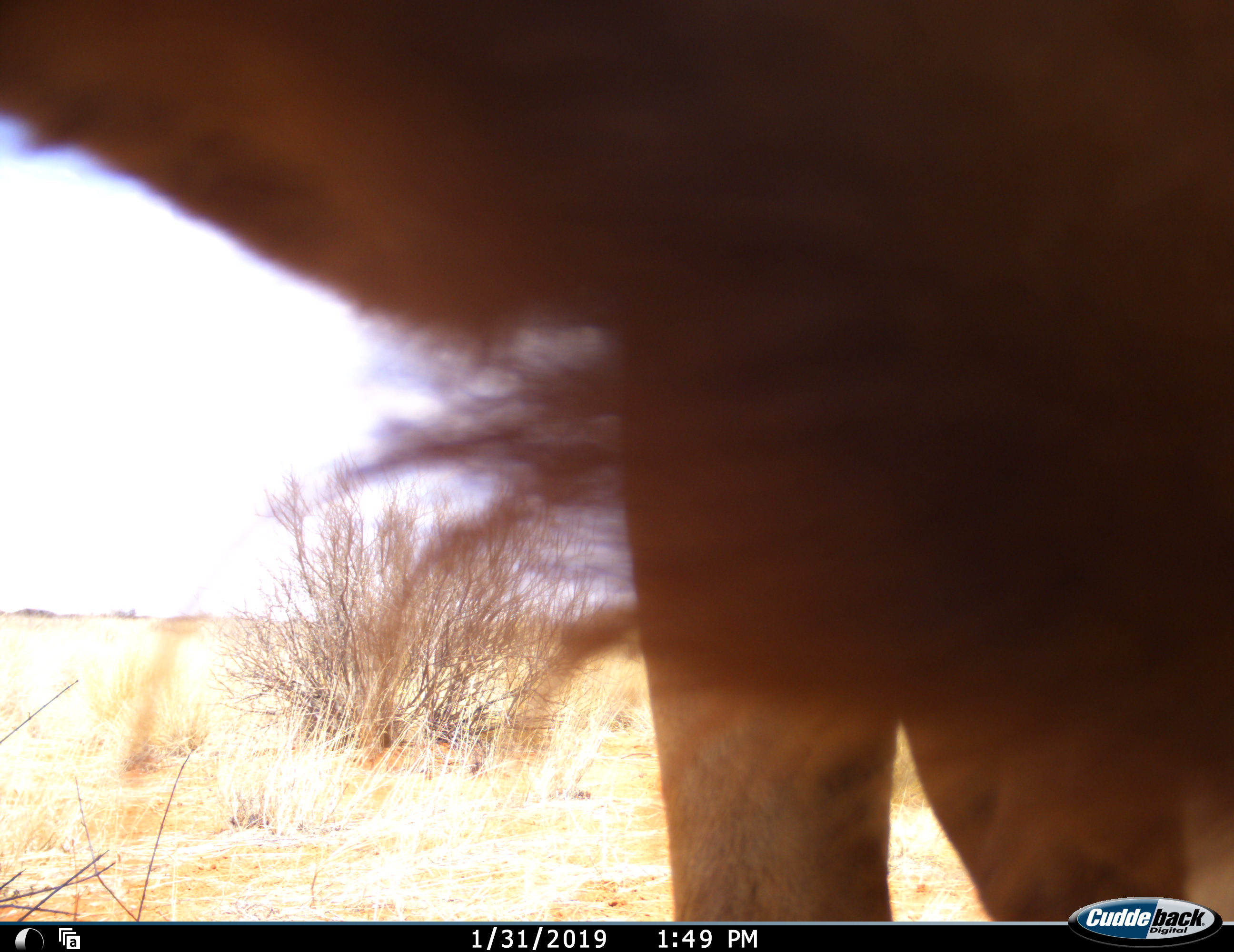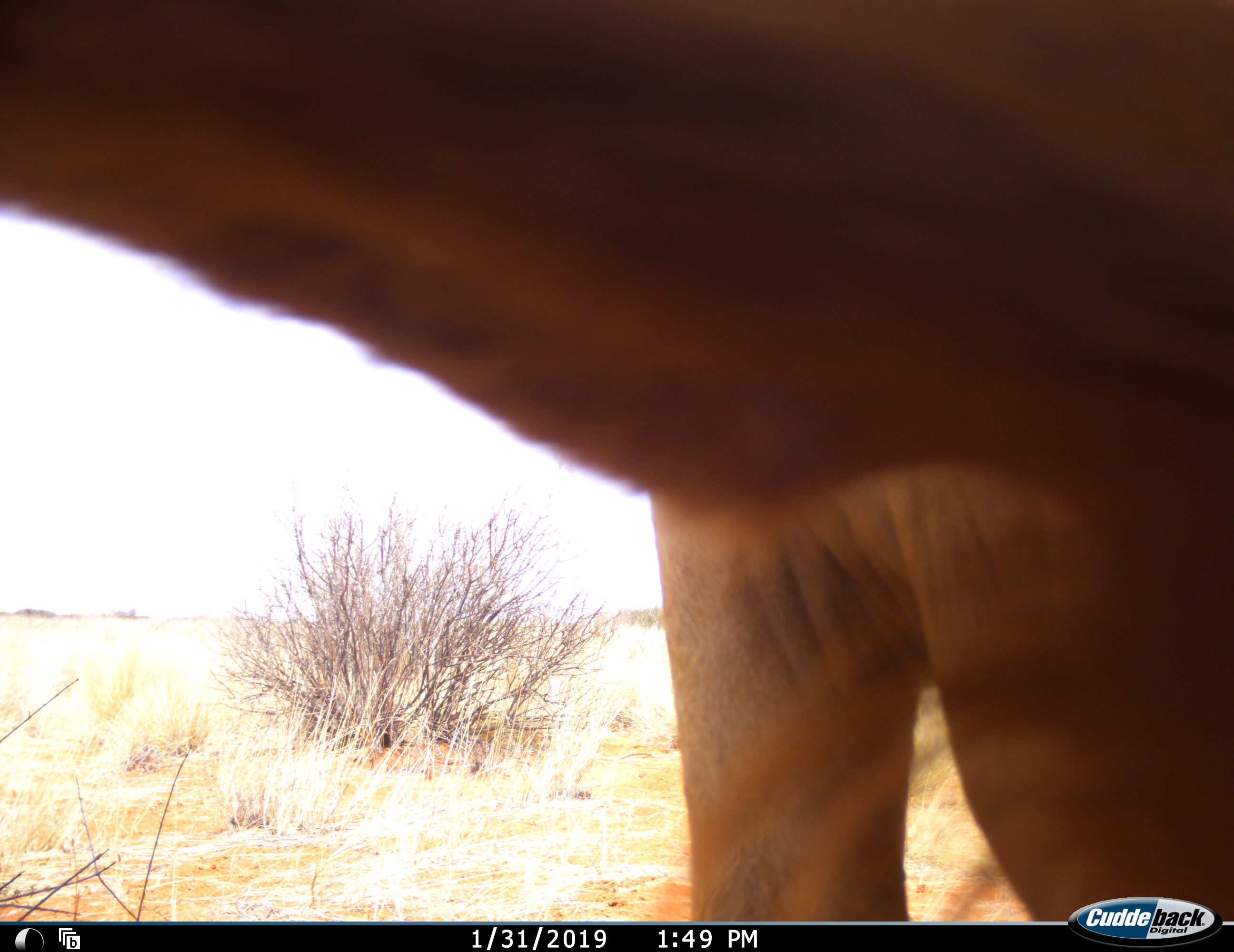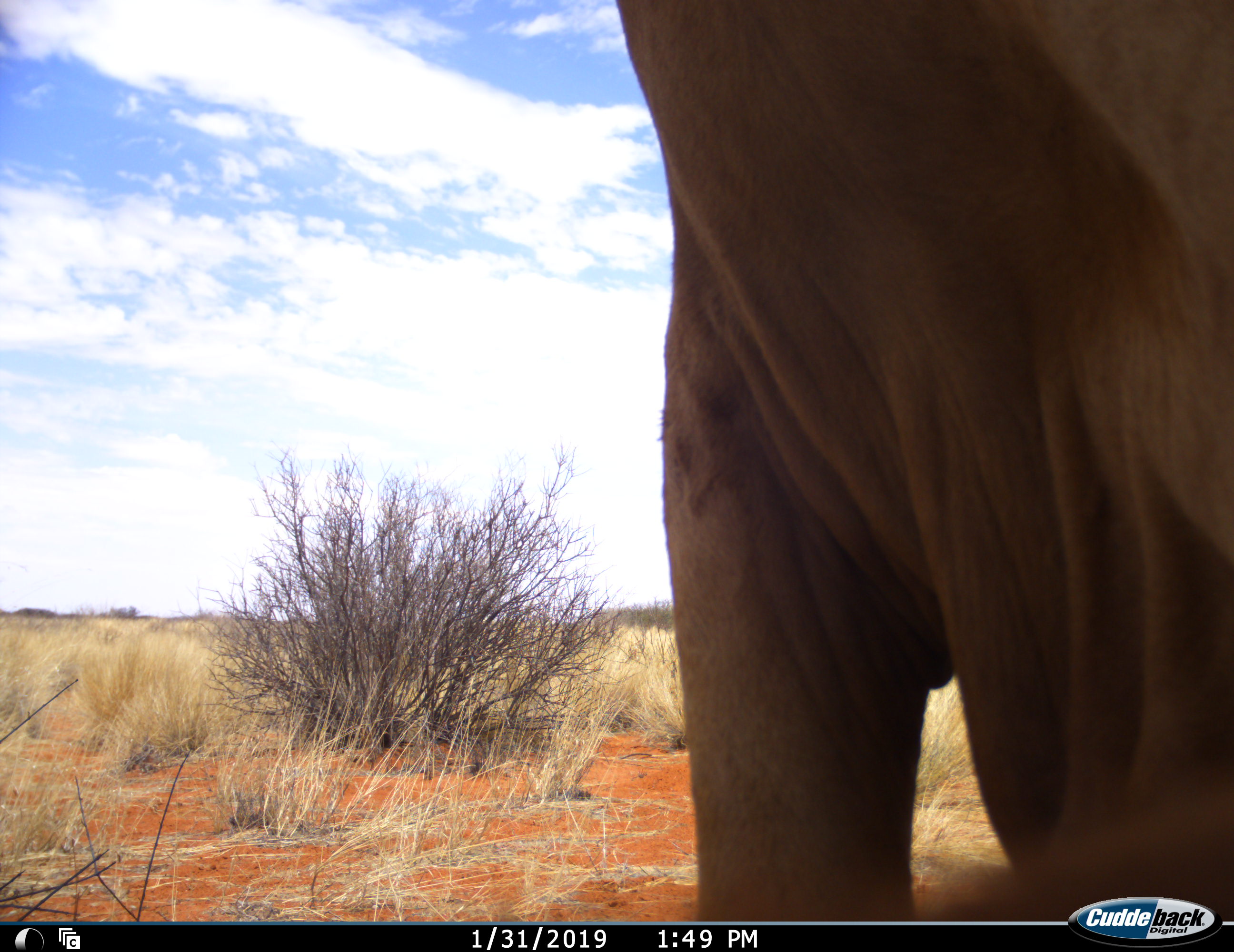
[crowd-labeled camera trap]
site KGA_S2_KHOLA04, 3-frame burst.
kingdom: Animalia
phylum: Chordata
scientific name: Vertebrata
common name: domestic animal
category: domesticanimal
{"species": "domesticanimal (domestic animal) (Vertebrata)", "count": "1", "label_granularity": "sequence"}